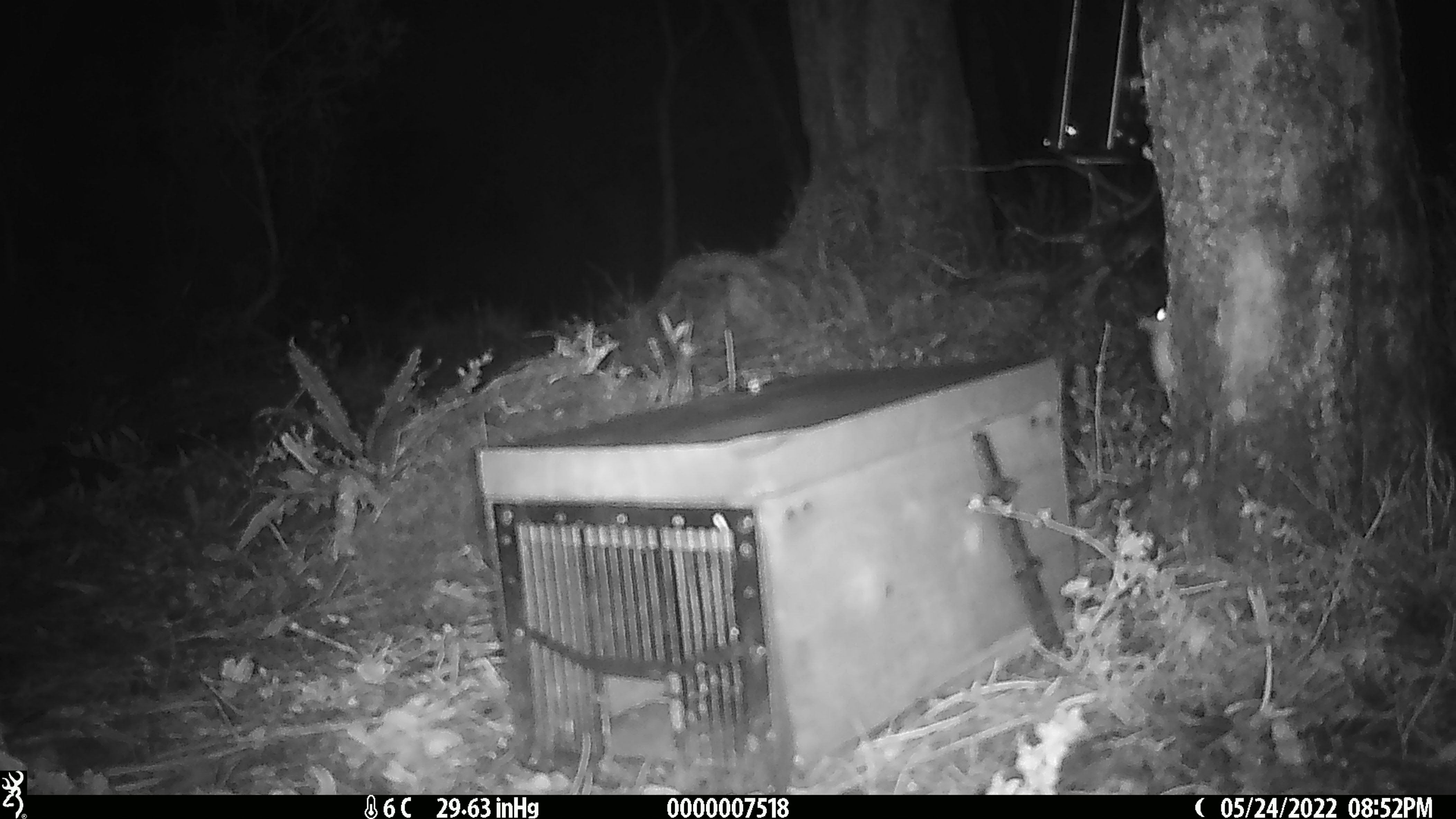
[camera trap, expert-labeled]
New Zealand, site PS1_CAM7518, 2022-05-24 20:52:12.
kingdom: Animalia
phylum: Chordata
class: Mammalia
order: Rodentia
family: Muridae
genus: Mus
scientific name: Mus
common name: mouse